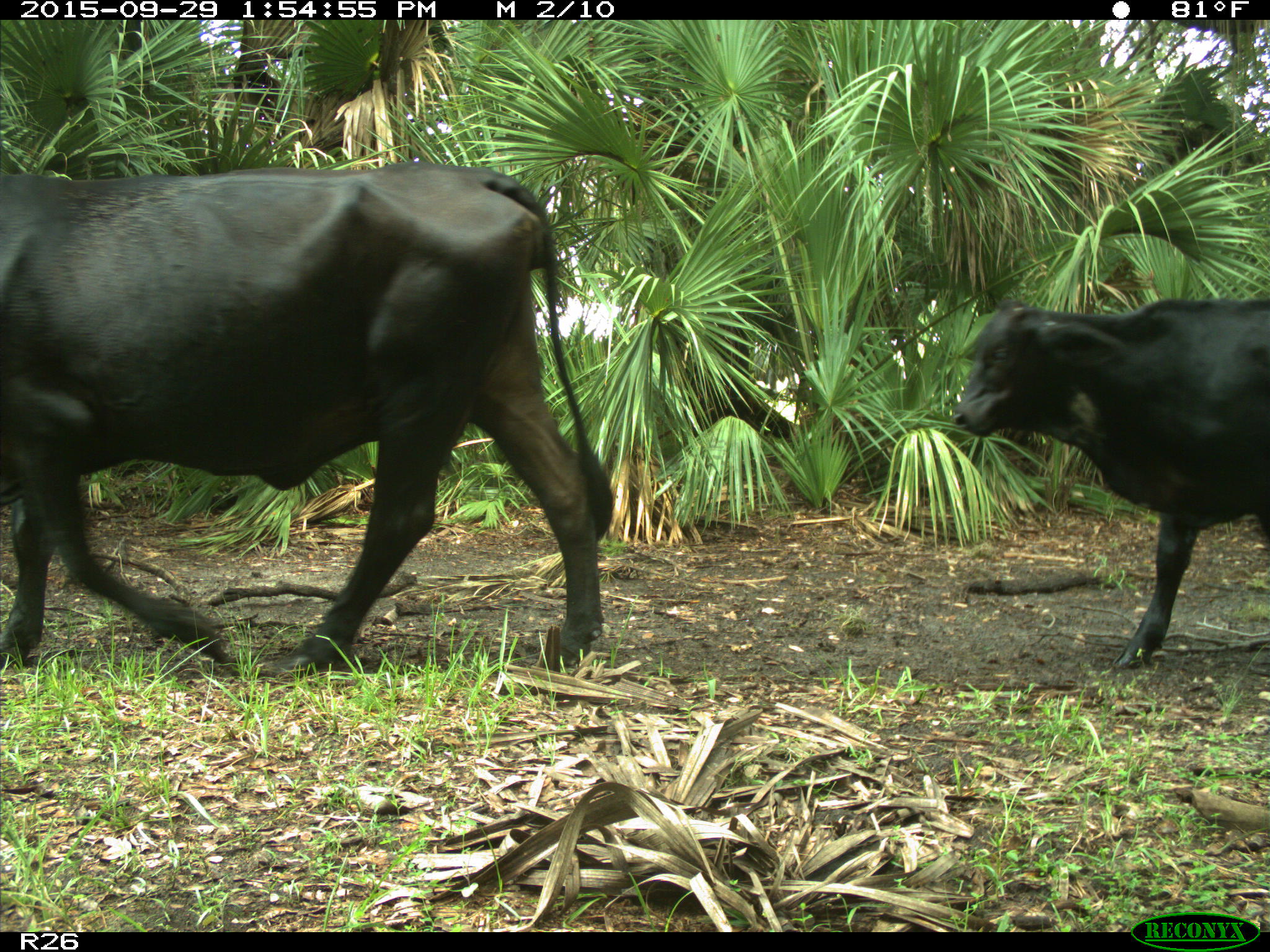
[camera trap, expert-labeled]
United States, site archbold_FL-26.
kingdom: Animalia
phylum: Chordata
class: Mammalia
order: Artiodactyla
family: Bovidae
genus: Bos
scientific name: Bos taurus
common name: domestic cow